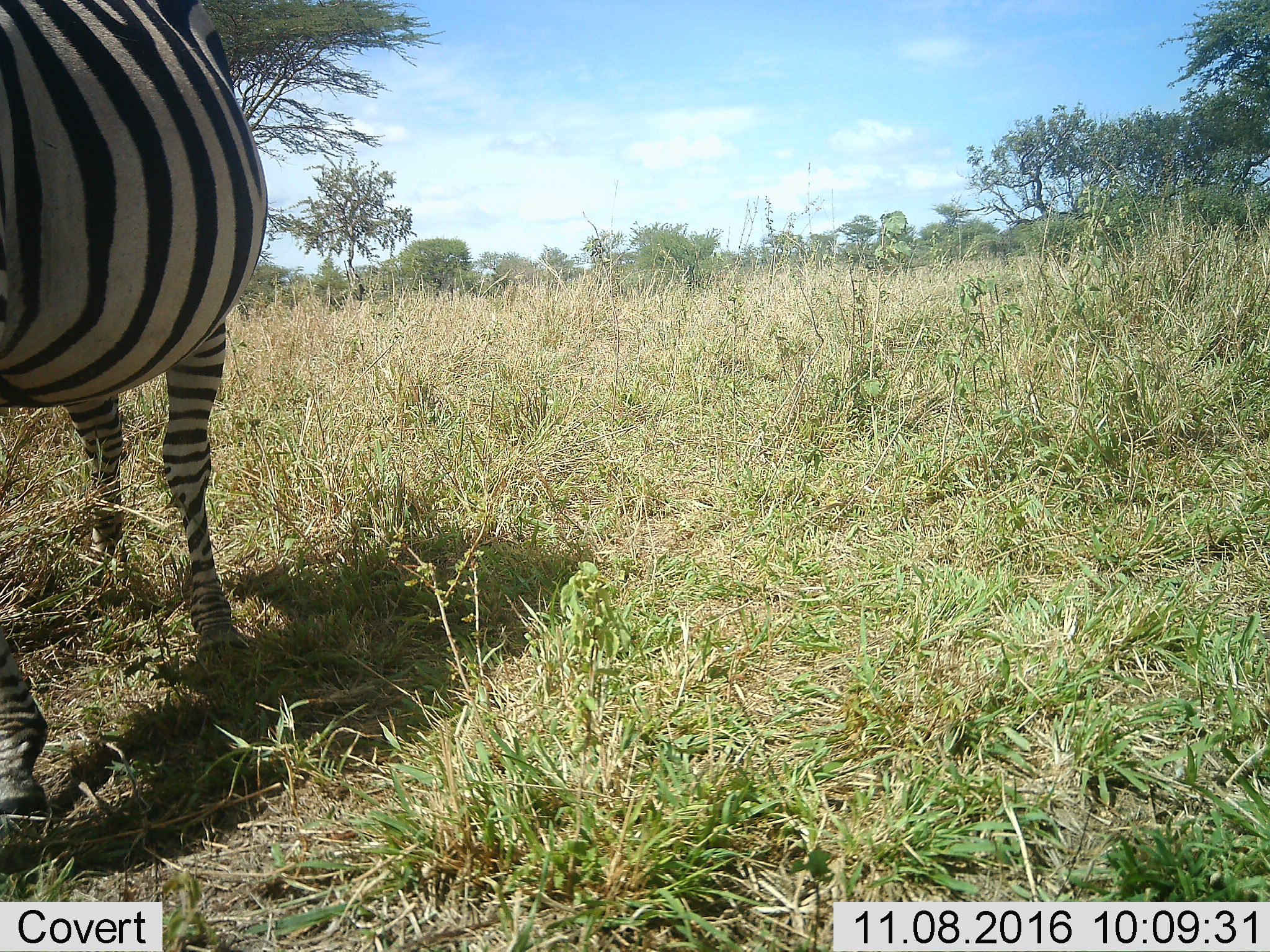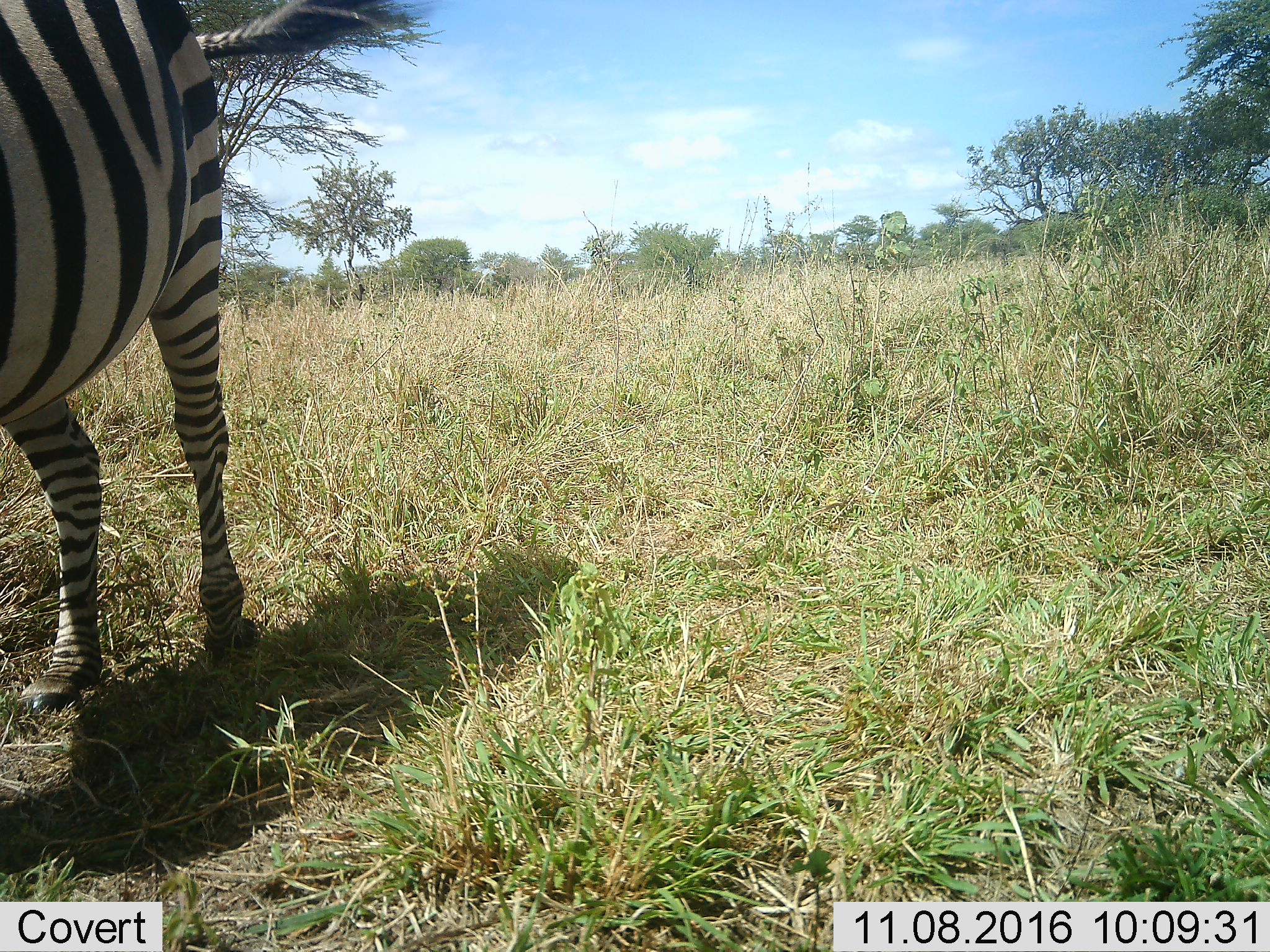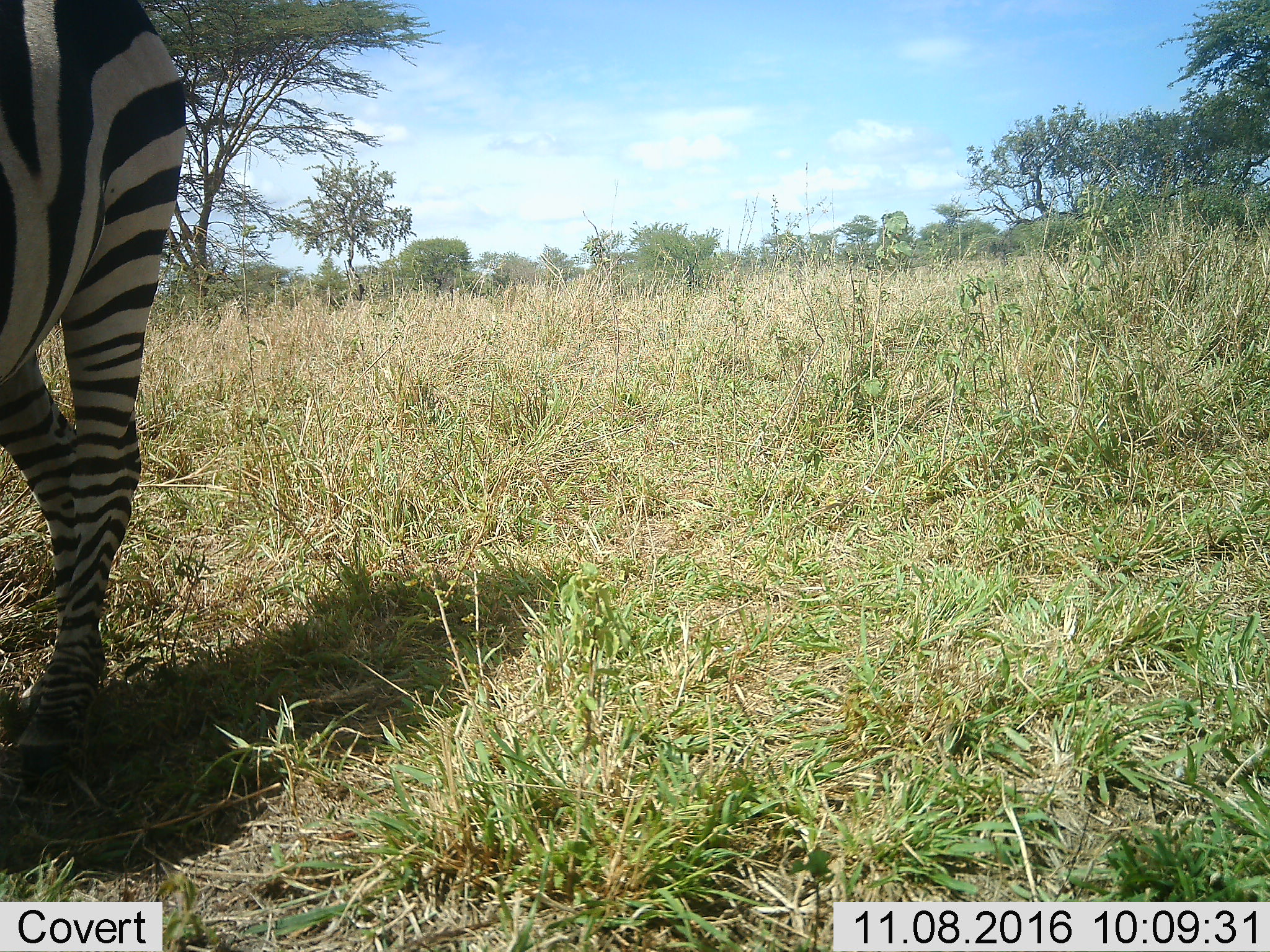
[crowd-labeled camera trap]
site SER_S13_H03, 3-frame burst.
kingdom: Animalia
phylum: Chordata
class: Mammalia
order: Perissodactyla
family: Equidae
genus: Equus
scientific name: Equus quagga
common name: plains zebra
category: zebraplains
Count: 1.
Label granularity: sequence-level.